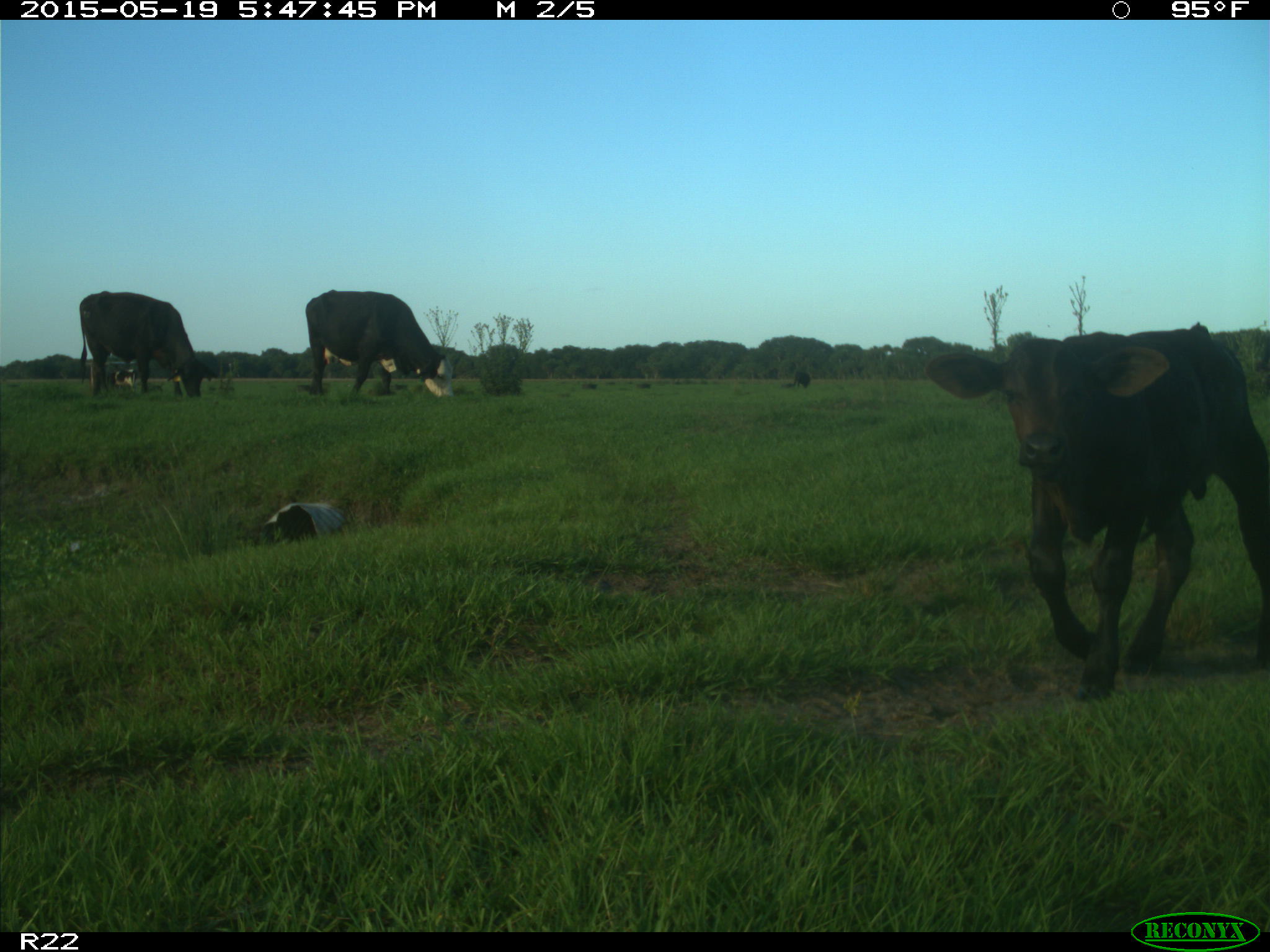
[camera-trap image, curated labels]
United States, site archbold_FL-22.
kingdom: Animalia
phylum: Chordata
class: Mammalia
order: Artiodactyla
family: Bovidae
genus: Bos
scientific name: Bos taurus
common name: domestic cow